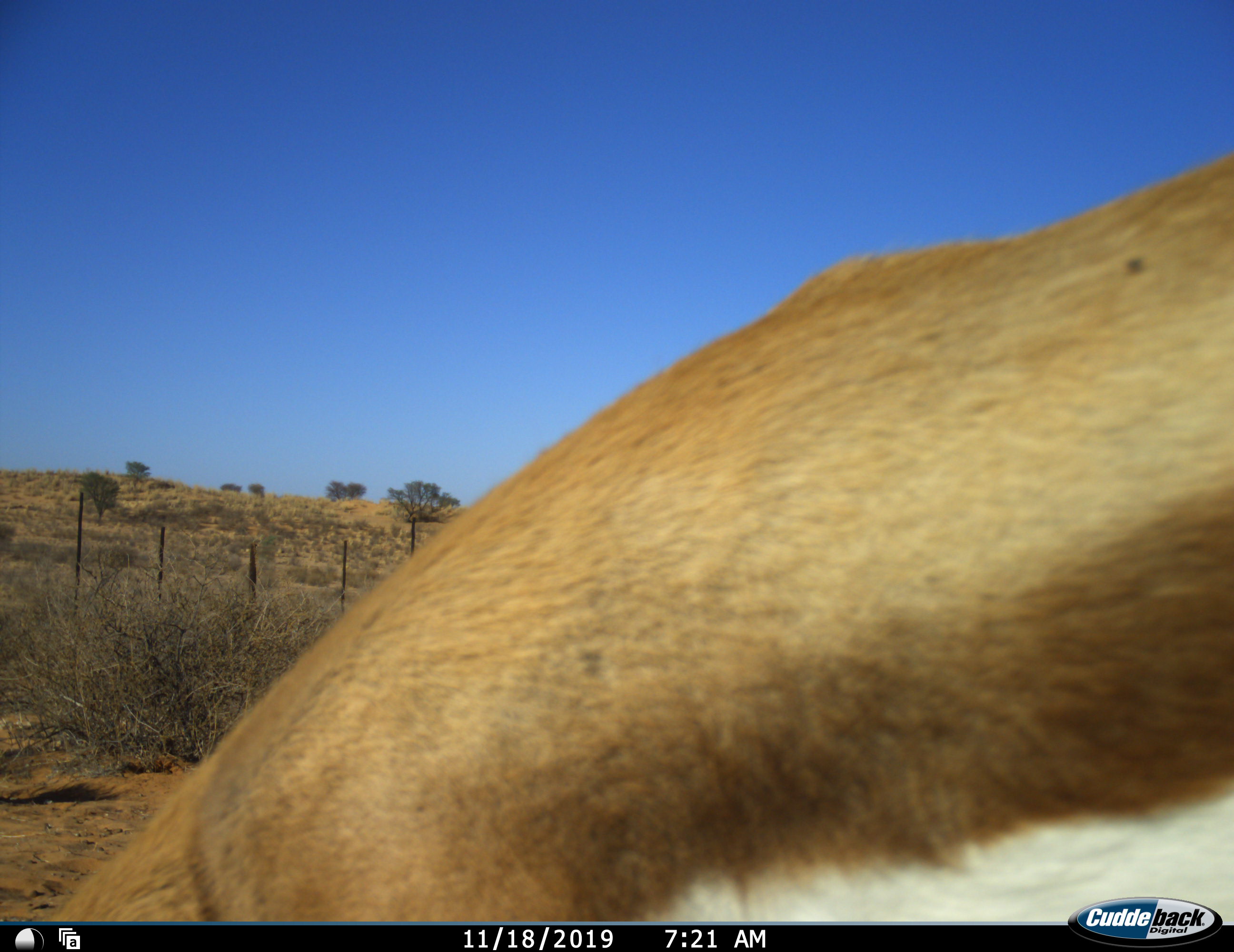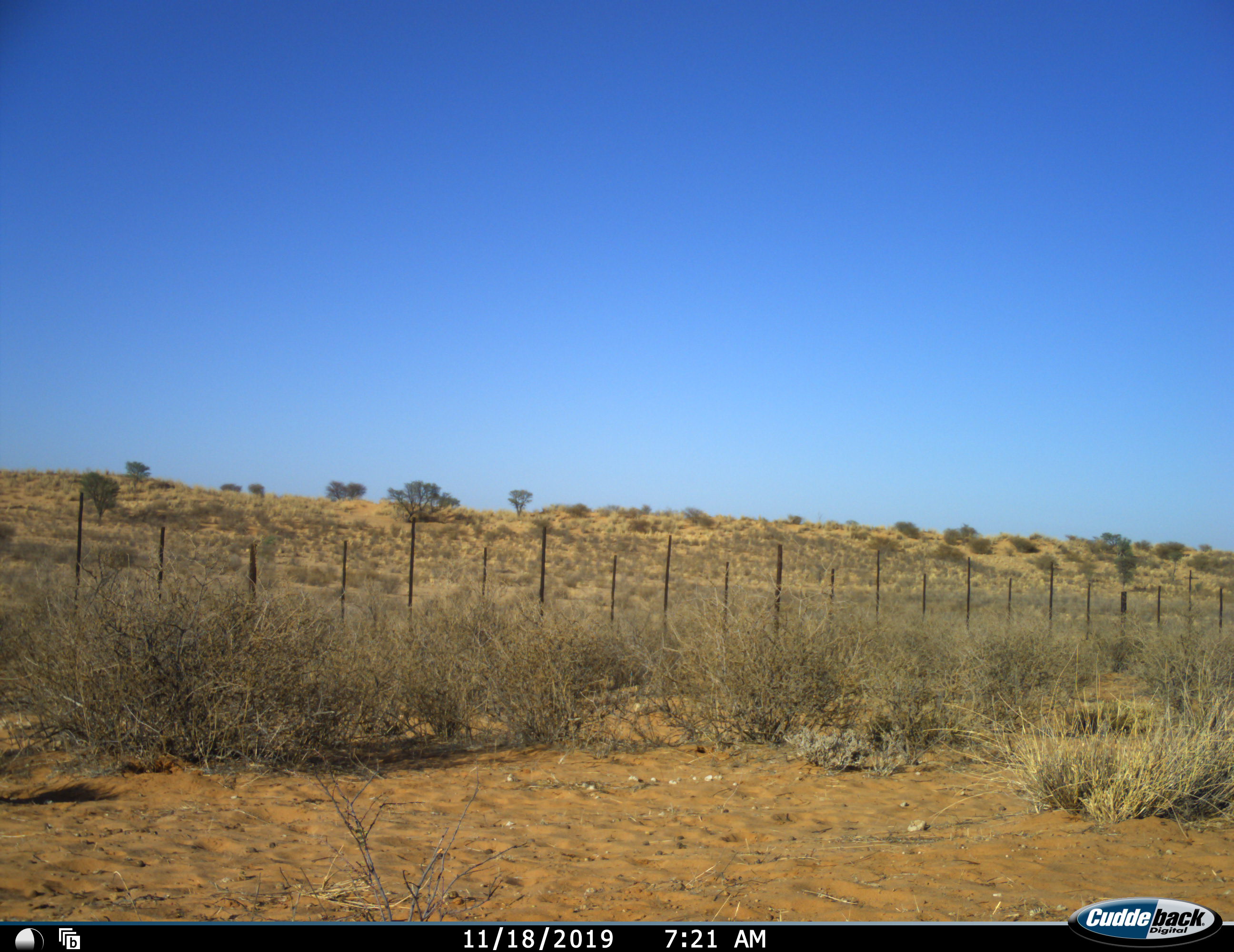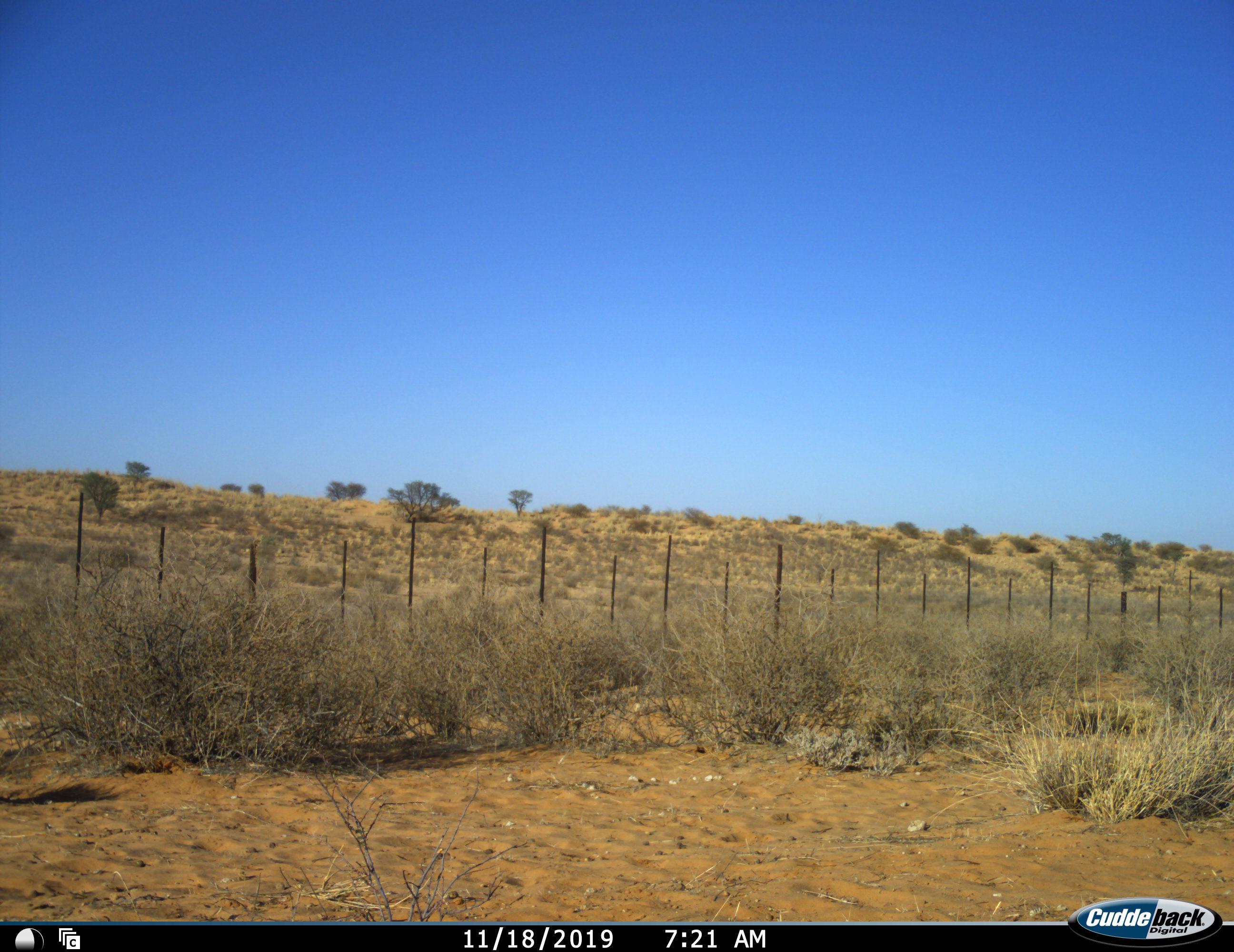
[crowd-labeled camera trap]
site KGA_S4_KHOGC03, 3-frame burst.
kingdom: Animalia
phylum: Chordata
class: Mammalia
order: Artiodactyla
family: Bovidae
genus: Antidorcas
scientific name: Antidorcas marsupialis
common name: springbok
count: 1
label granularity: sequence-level